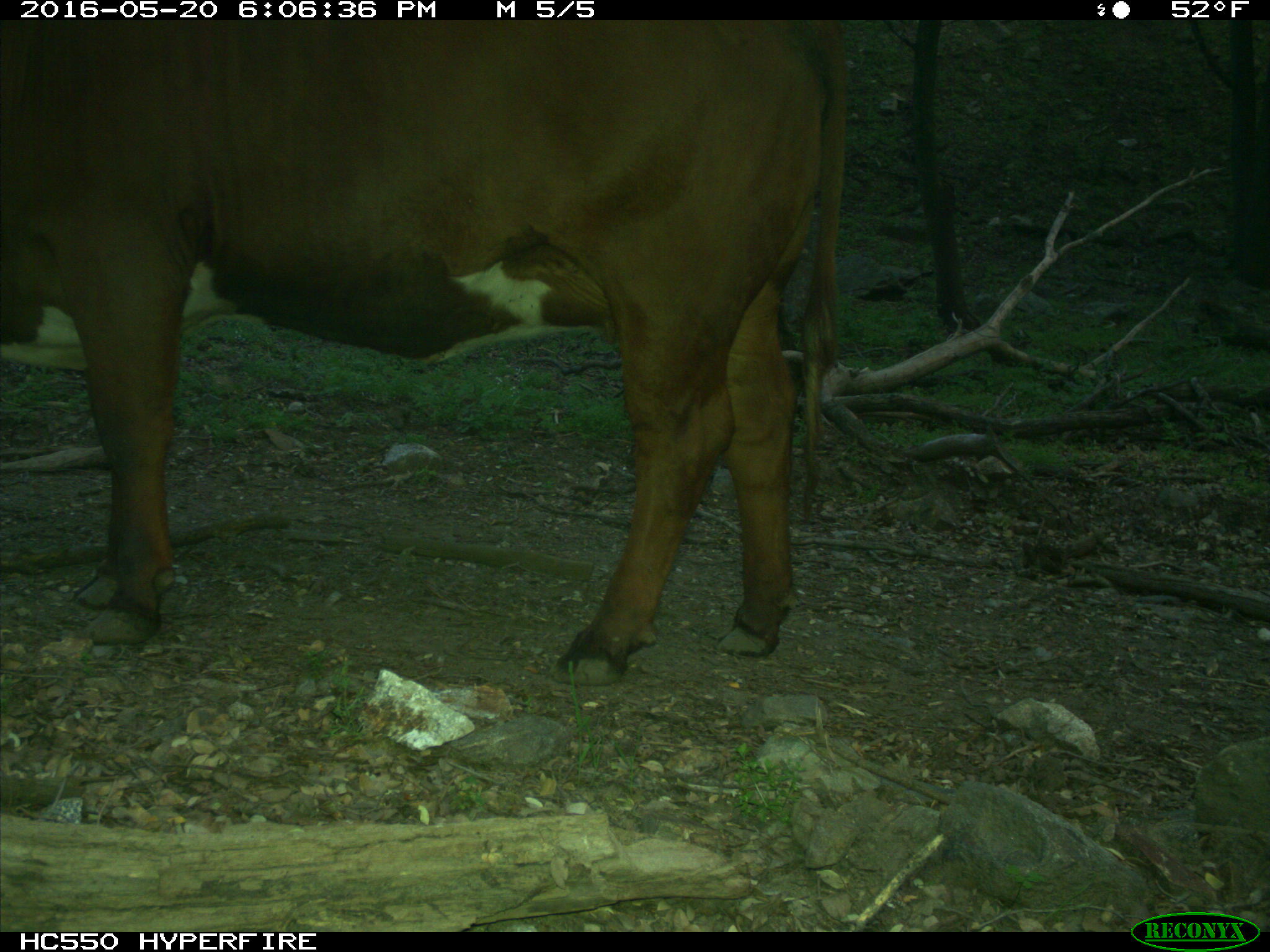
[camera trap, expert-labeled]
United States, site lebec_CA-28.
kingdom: Animalia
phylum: Chordata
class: Mammalia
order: Artiodactyla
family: Bovidae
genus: Bos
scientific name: Bos taurus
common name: domestic cow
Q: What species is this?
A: Bos taurus (domestic cow).